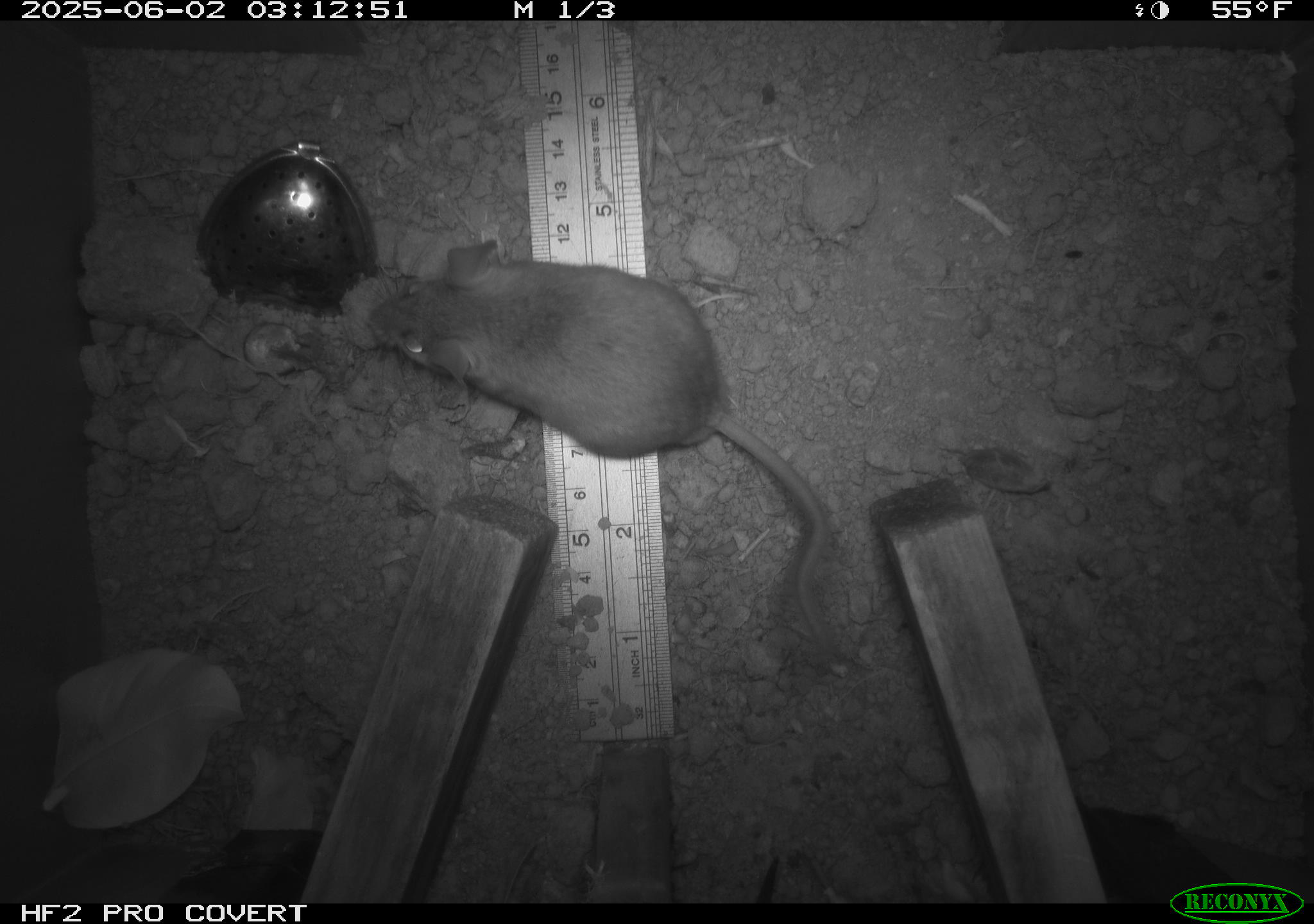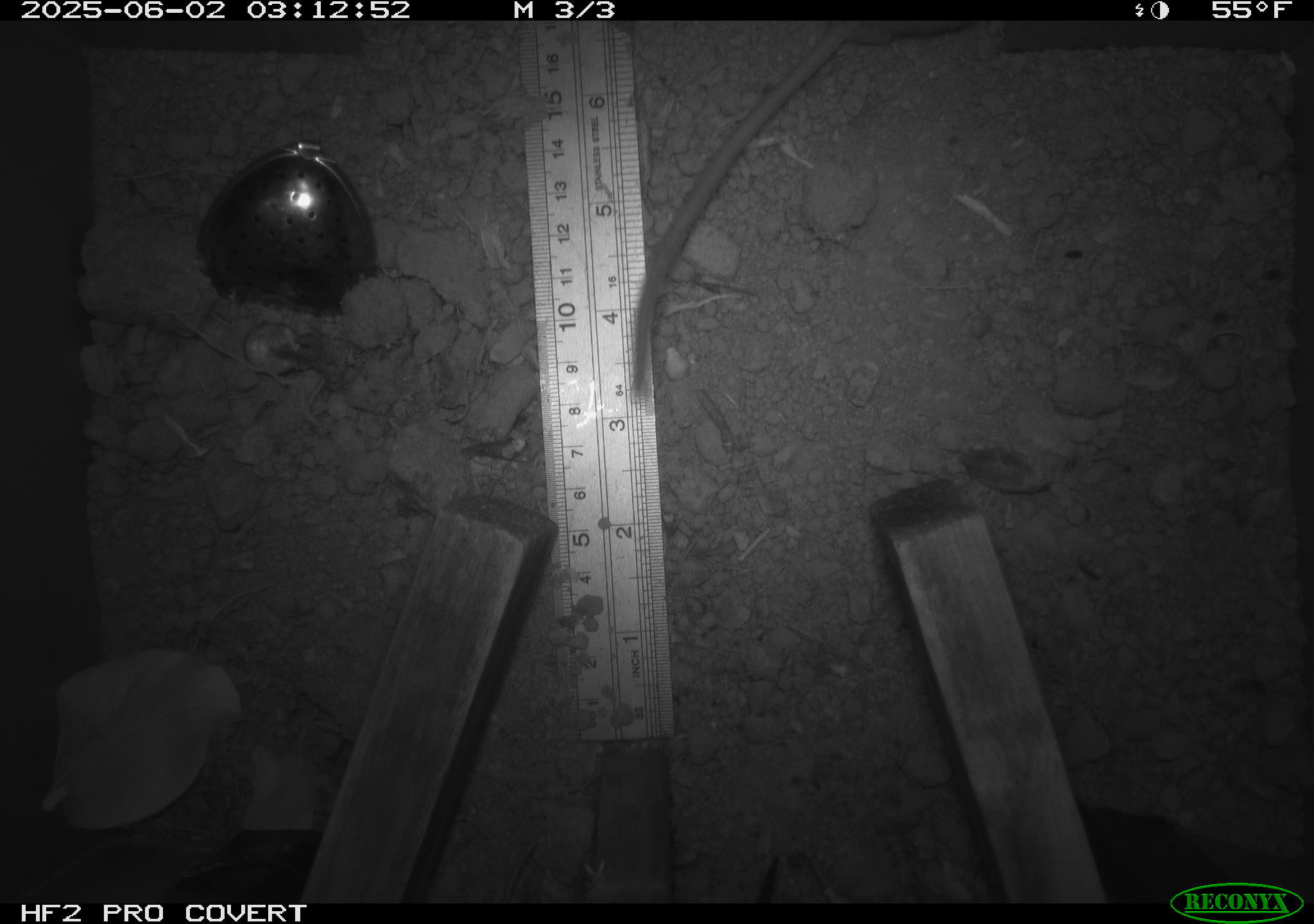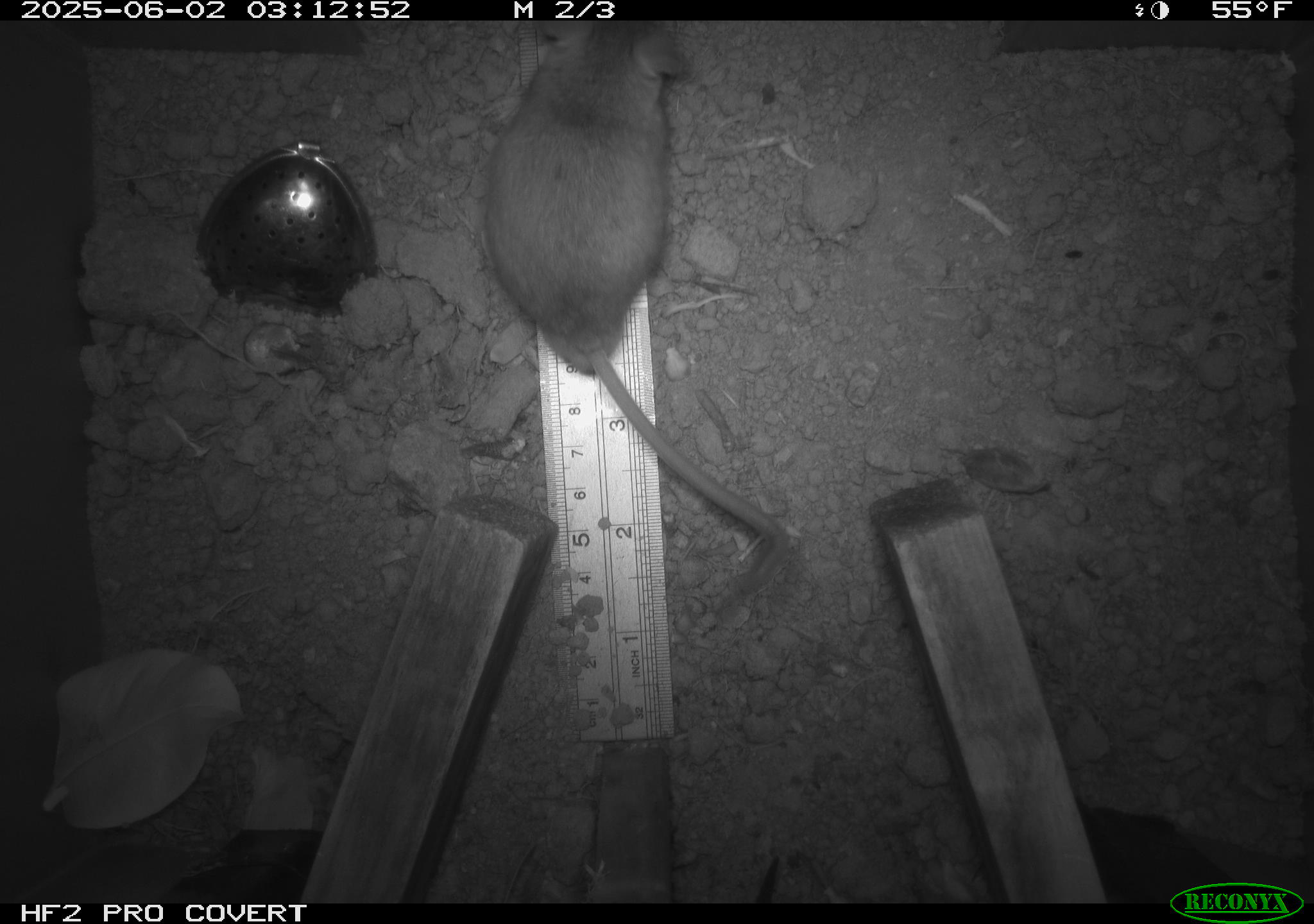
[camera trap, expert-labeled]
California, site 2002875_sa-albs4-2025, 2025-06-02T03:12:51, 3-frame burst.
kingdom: Animalia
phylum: Chordata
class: Mammalia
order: Rodentia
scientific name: Rodentia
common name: mouse species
Mouse species (Rodentia).